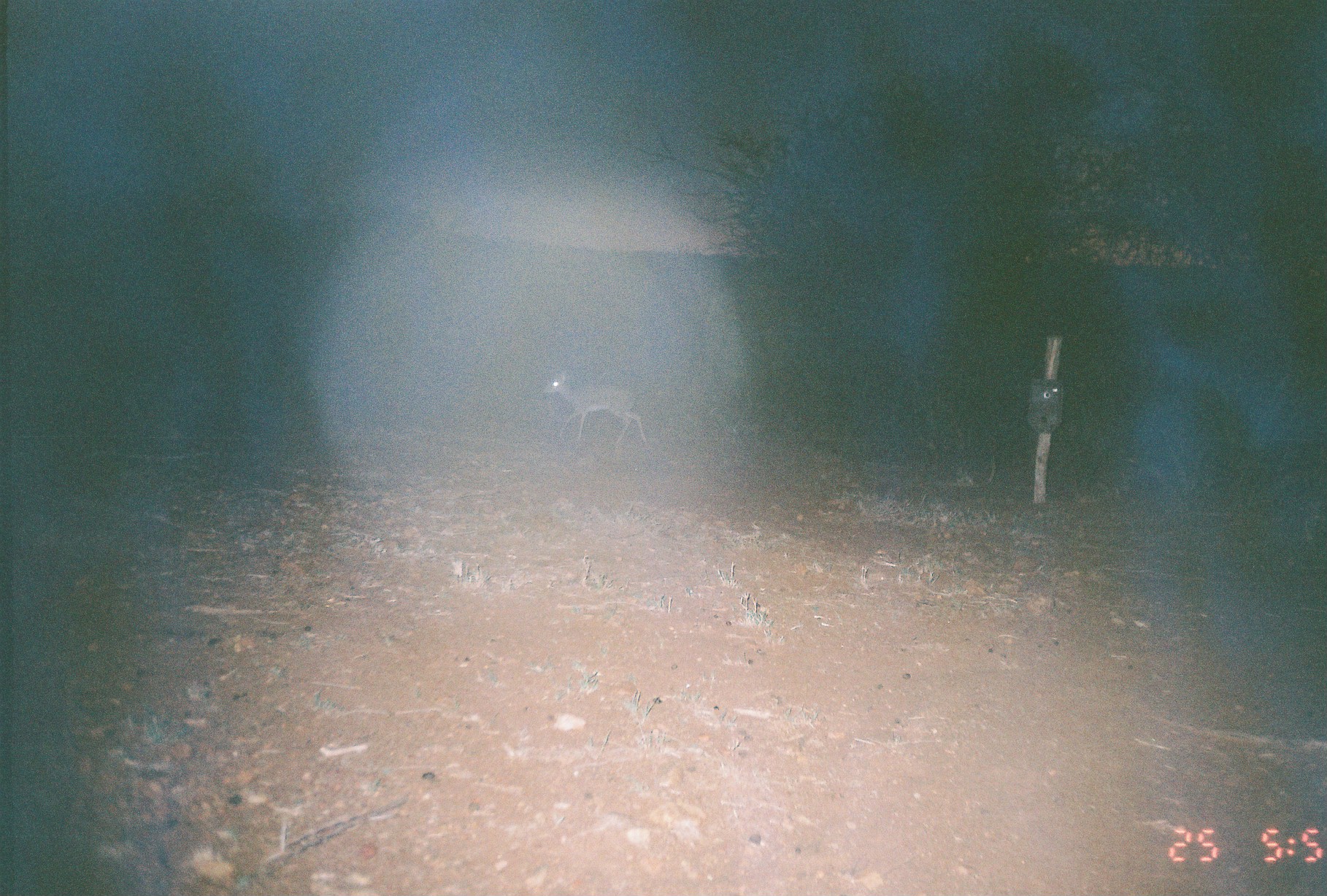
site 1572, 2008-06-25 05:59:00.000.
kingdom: Animalia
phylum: Chordata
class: Mammalia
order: Artiodactyla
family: Bovidae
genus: Madoqua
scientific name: Madoqua guentheri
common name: günther's dik-dik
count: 1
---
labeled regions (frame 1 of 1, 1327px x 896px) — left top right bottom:
madoqua guentheri: 543 371 646 445